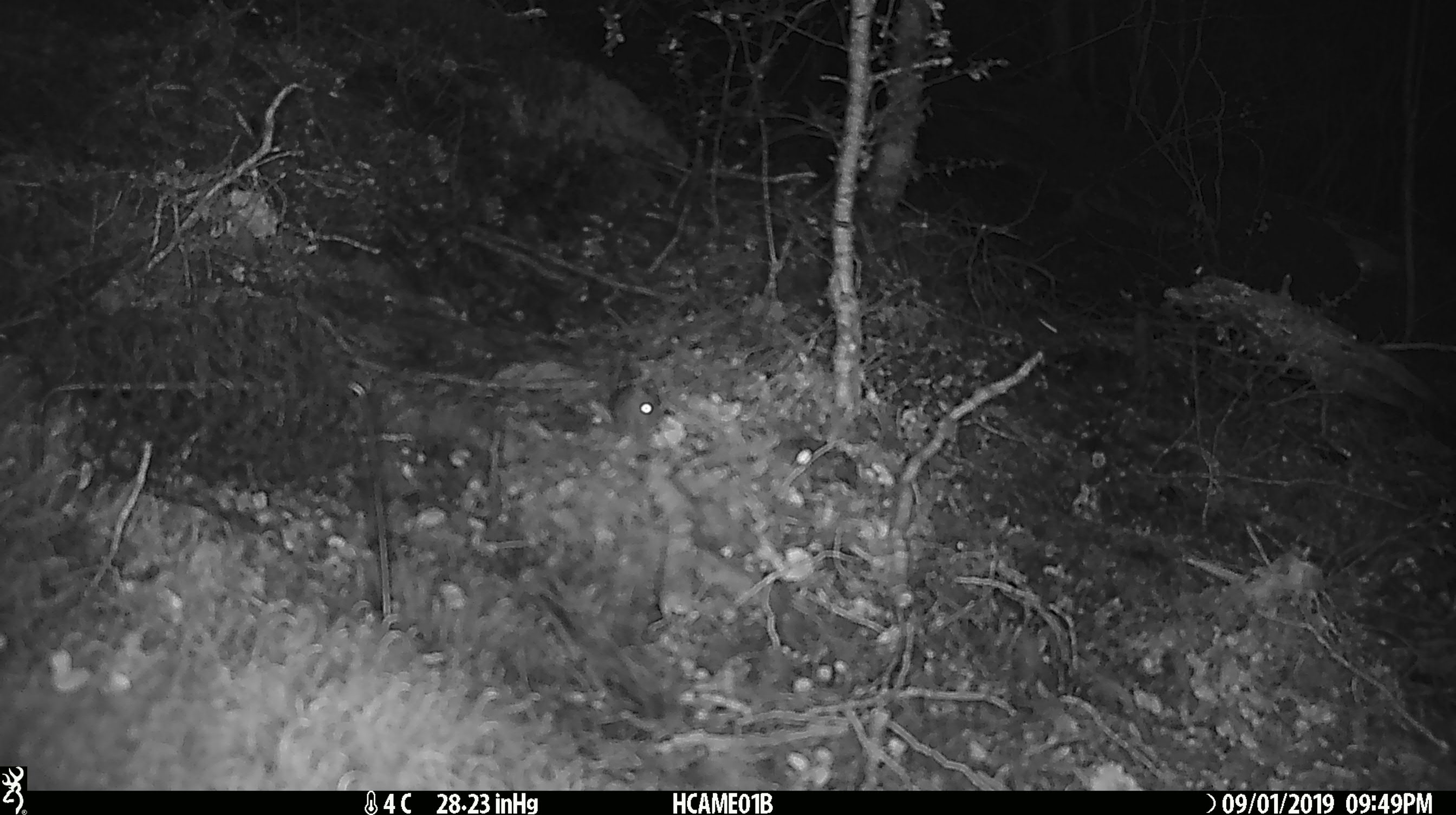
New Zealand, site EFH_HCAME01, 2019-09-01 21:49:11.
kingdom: Animalia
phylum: Chordata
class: Mammalia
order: Rodentia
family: Muridae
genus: Mus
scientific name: Mus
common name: mouse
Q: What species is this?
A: Mouse (Mus).